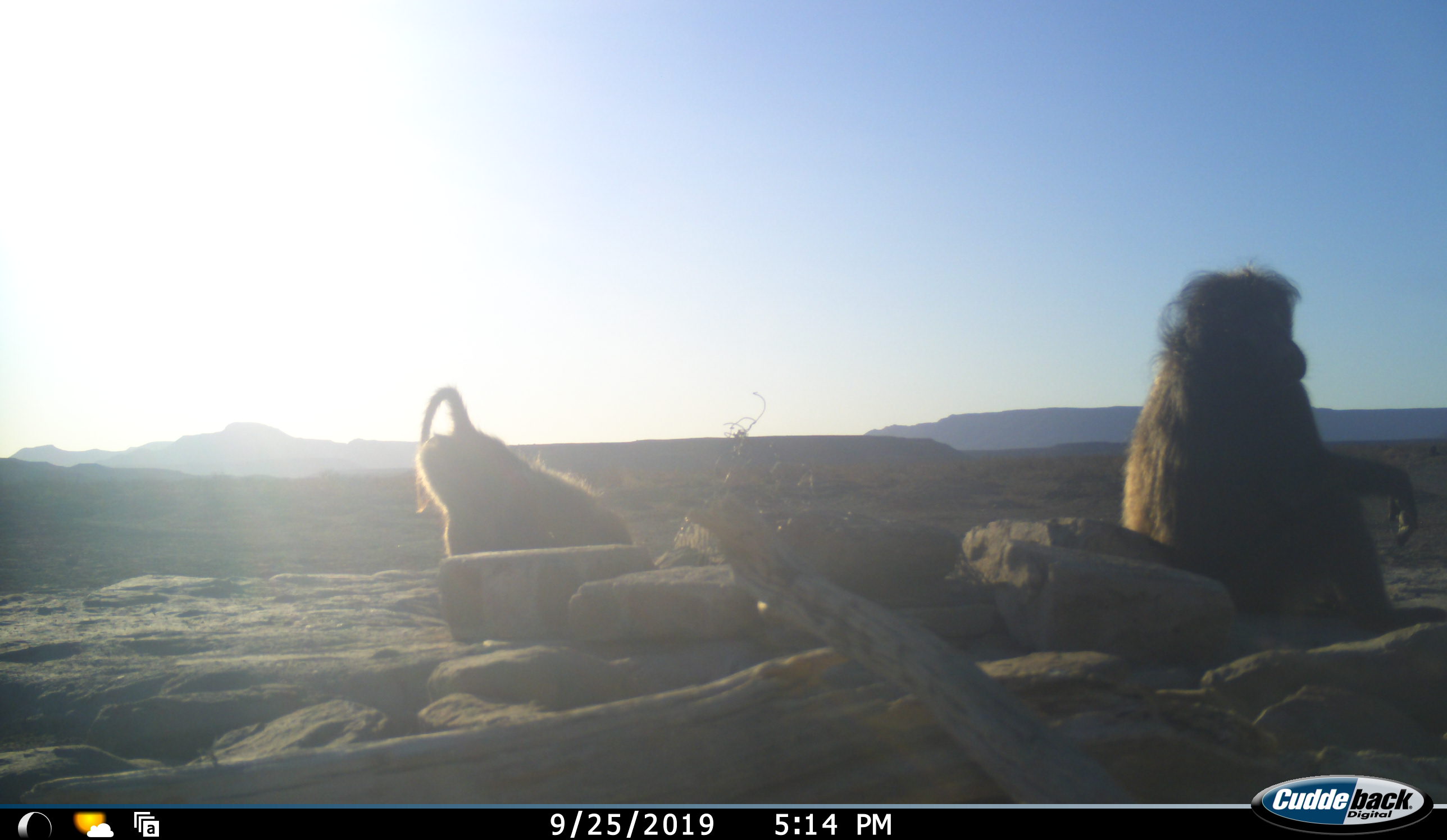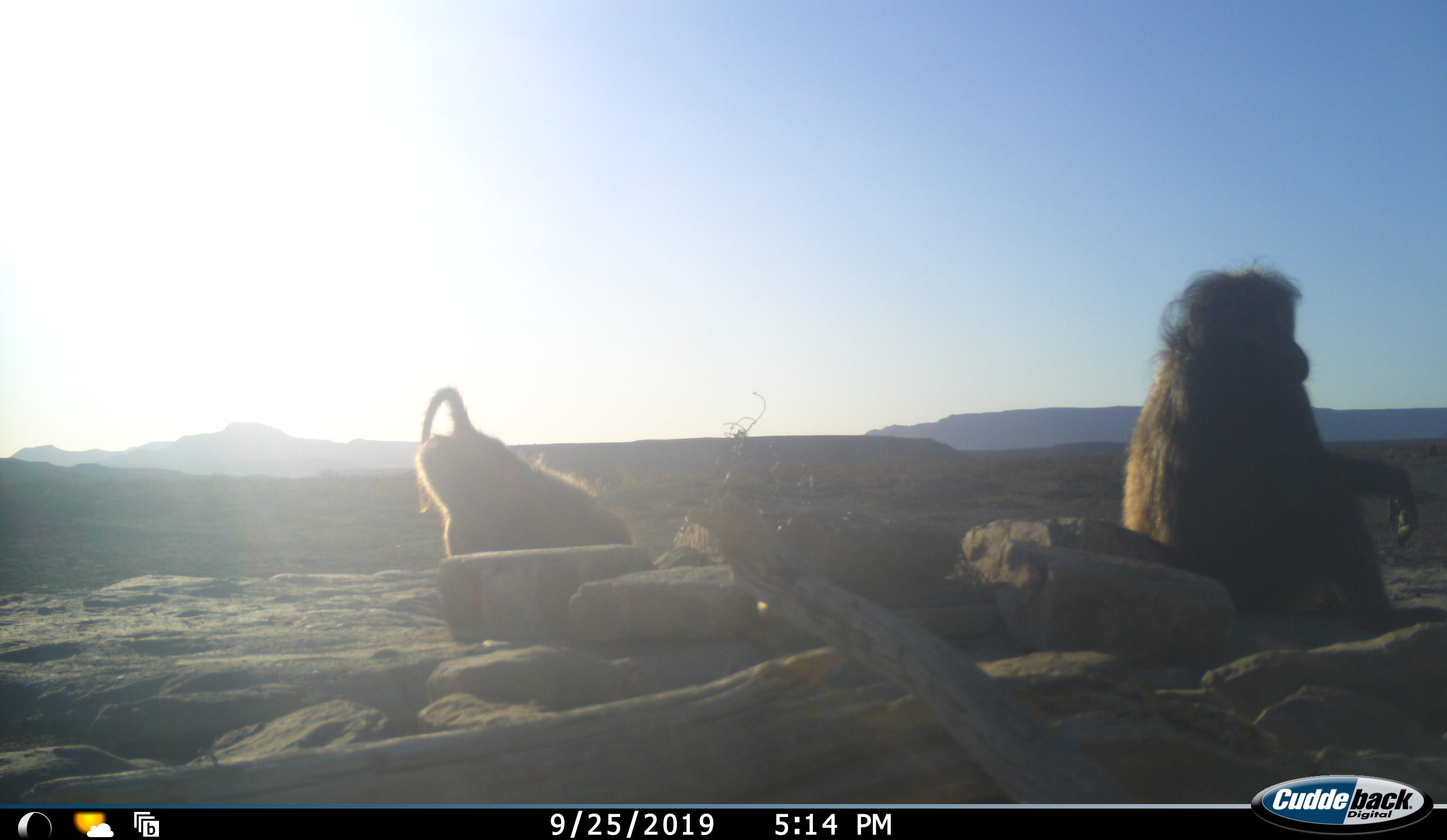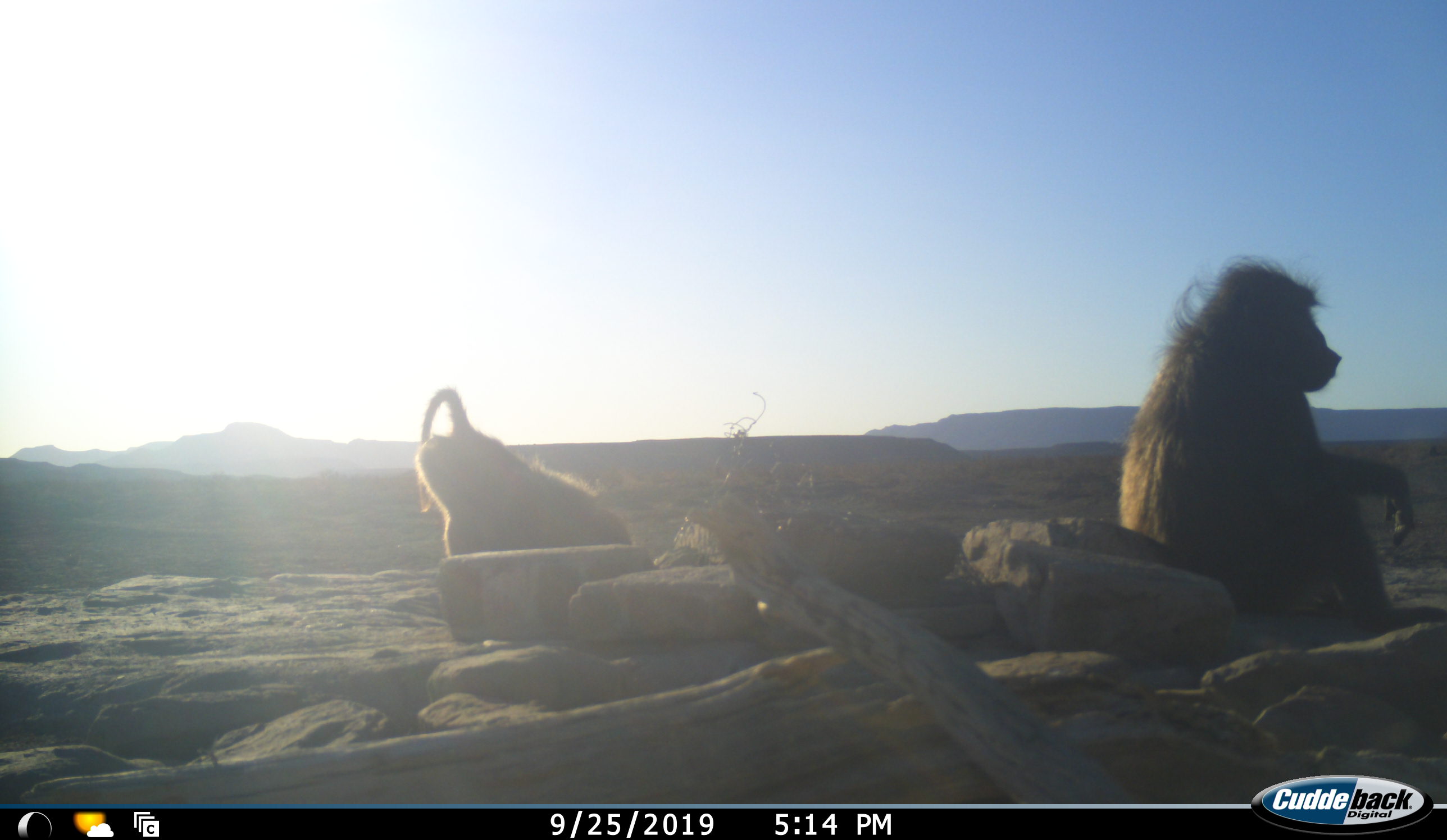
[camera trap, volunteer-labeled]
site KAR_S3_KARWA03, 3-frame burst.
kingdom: Animalia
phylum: Chordata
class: Mammalia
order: Primates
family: Cercopithecidae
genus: Papio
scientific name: Papio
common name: baboon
Baboon (Papio), count 2. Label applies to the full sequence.